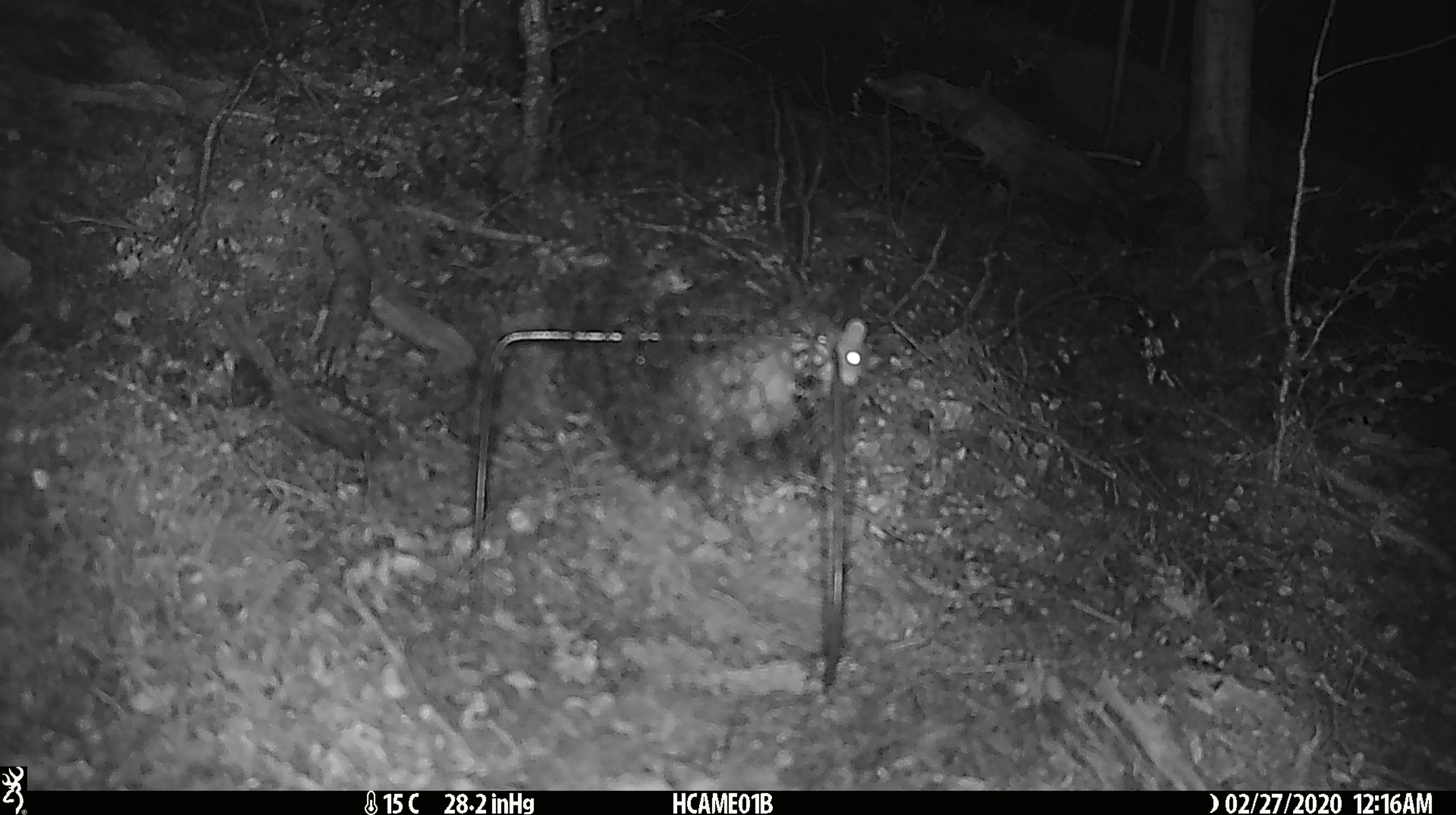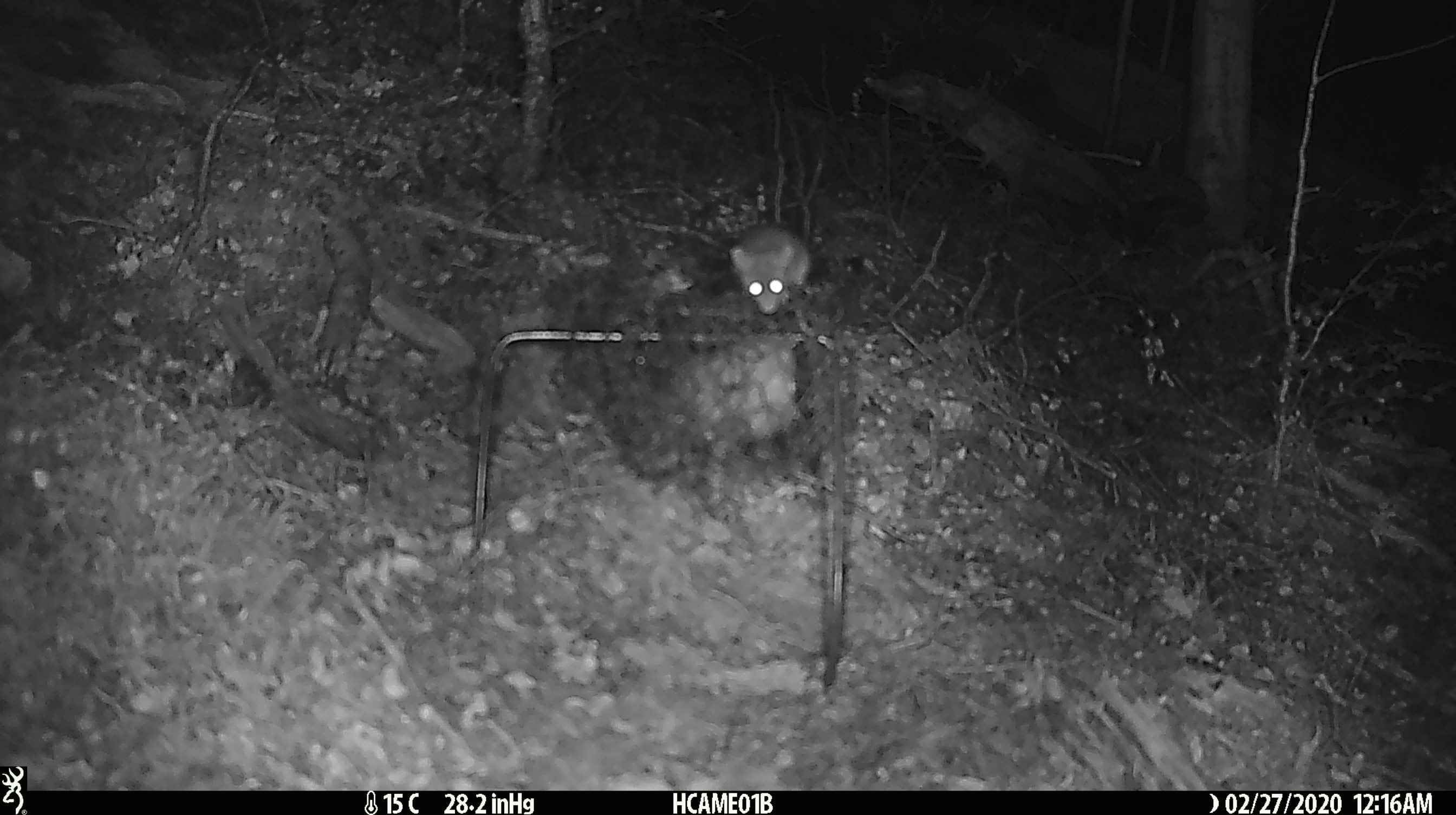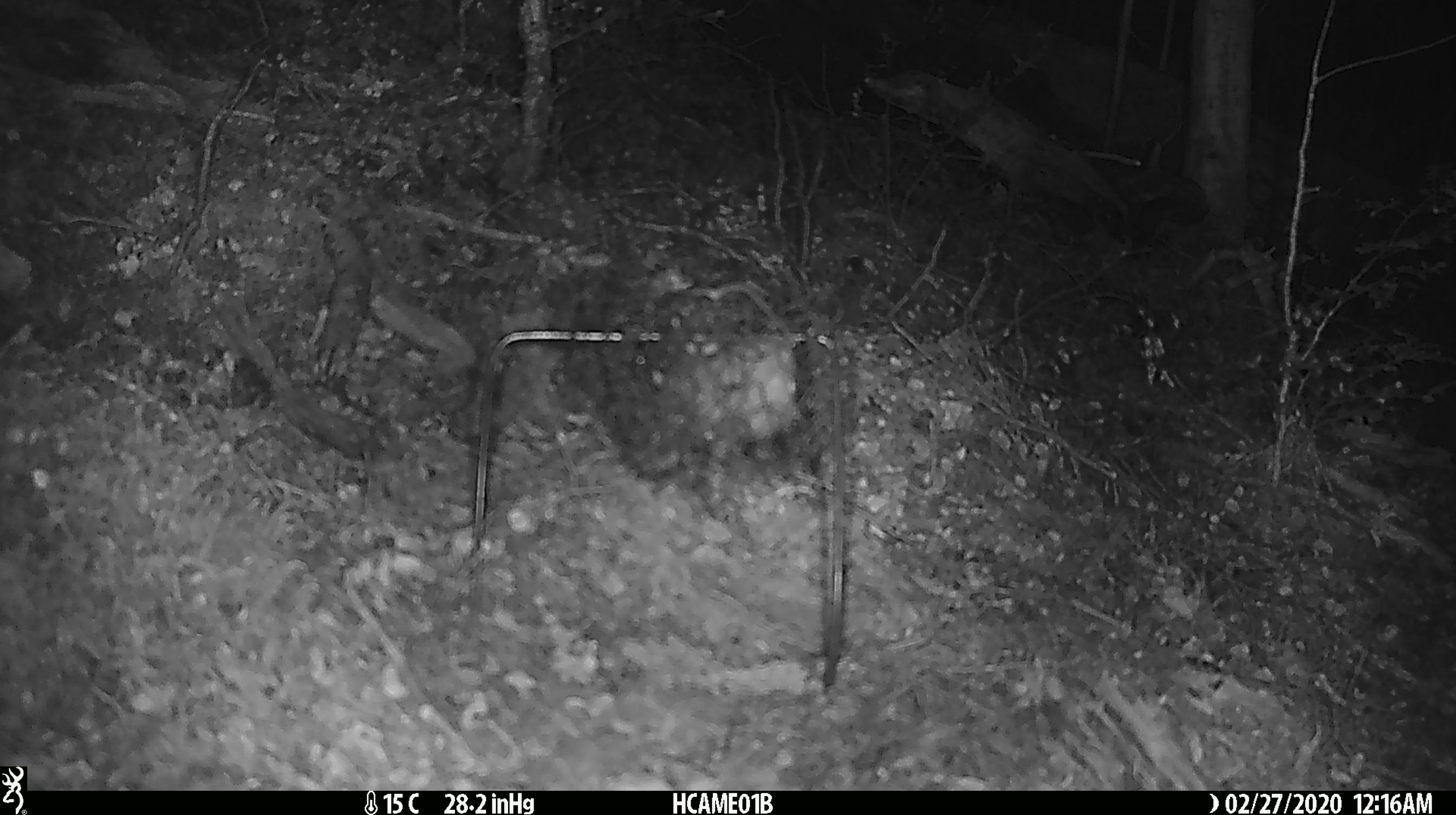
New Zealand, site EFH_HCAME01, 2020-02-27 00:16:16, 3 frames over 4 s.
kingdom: Animalia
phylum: Chordata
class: Mammalia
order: Rodentia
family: Muridae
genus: Mus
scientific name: Mus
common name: mouse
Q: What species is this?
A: Mouse (Mus).